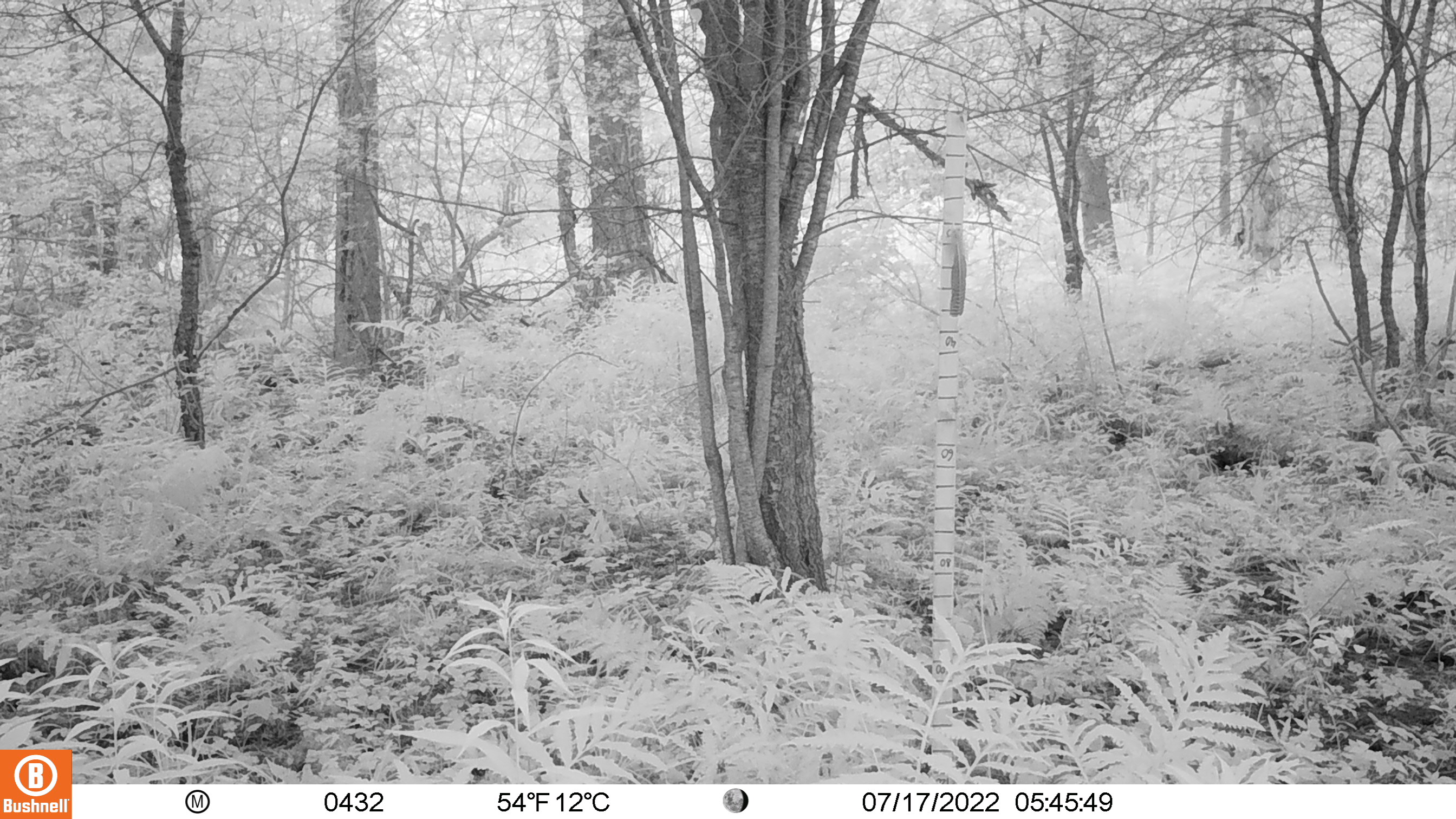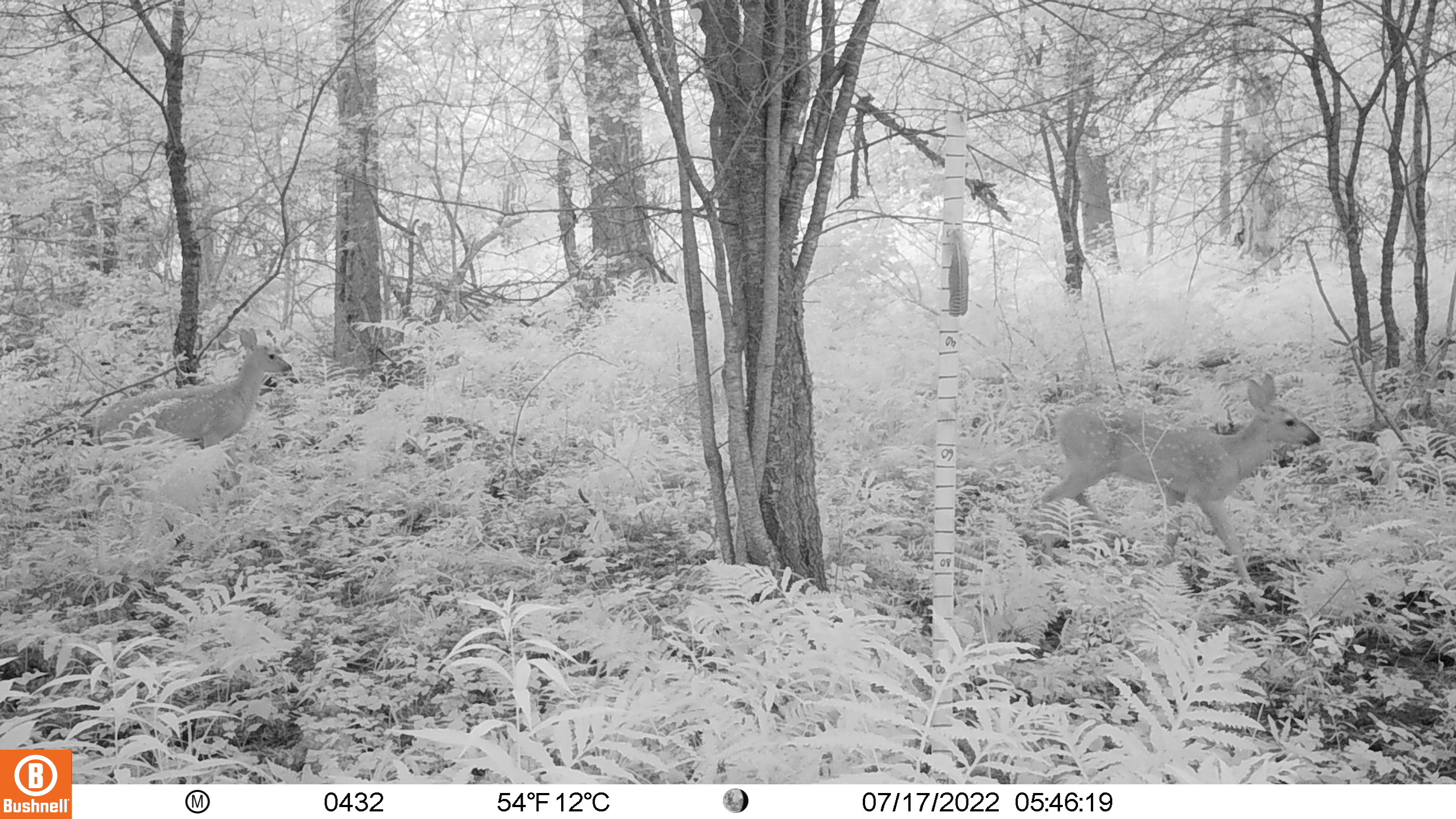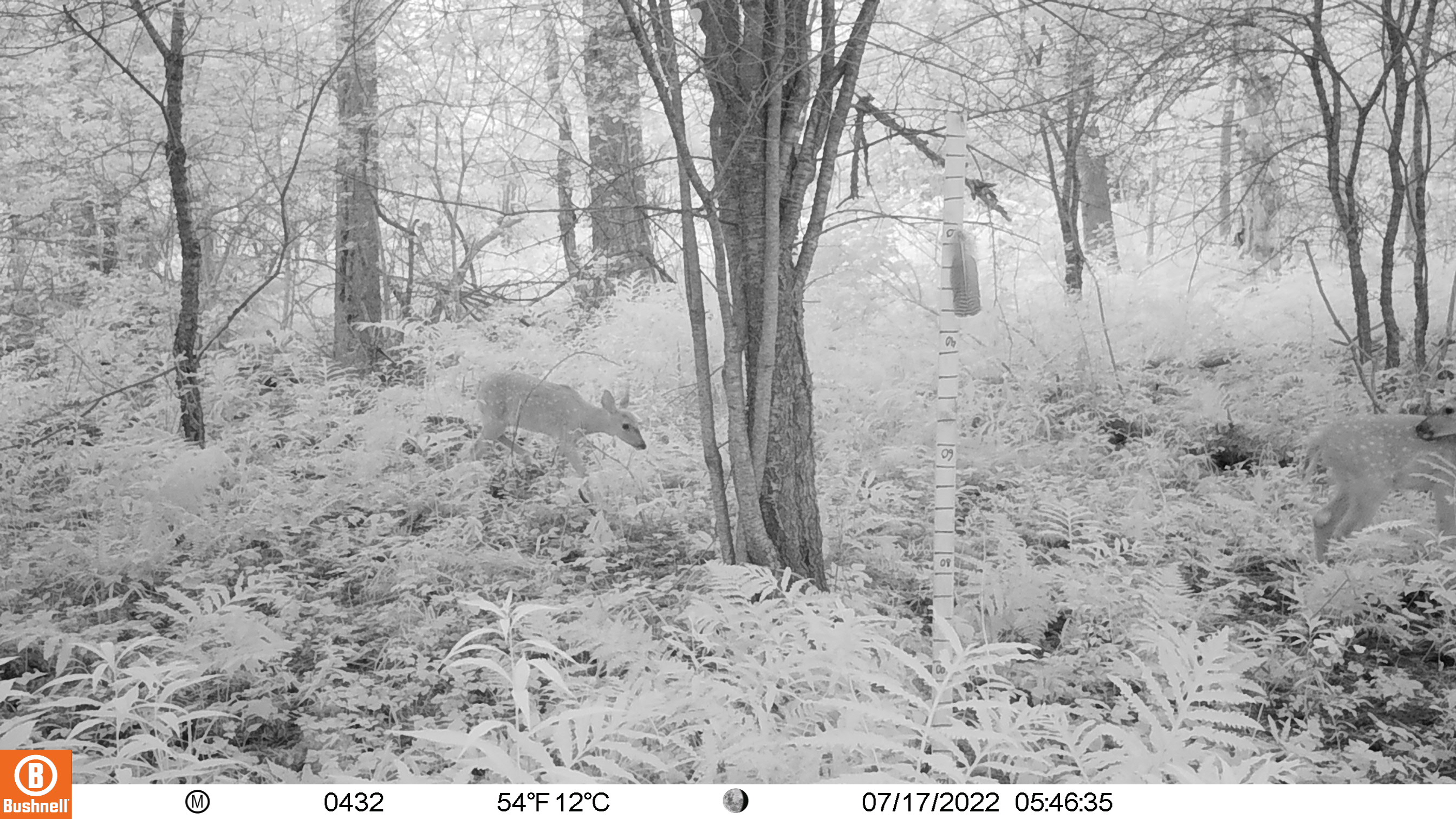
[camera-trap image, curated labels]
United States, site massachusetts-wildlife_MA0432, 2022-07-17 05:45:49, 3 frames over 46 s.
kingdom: Animalia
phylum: Chordata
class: Mammalia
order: Artiodactyla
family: Cervidae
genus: Odocoileus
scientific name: Odocoileus virginianus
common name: white-tailed deer